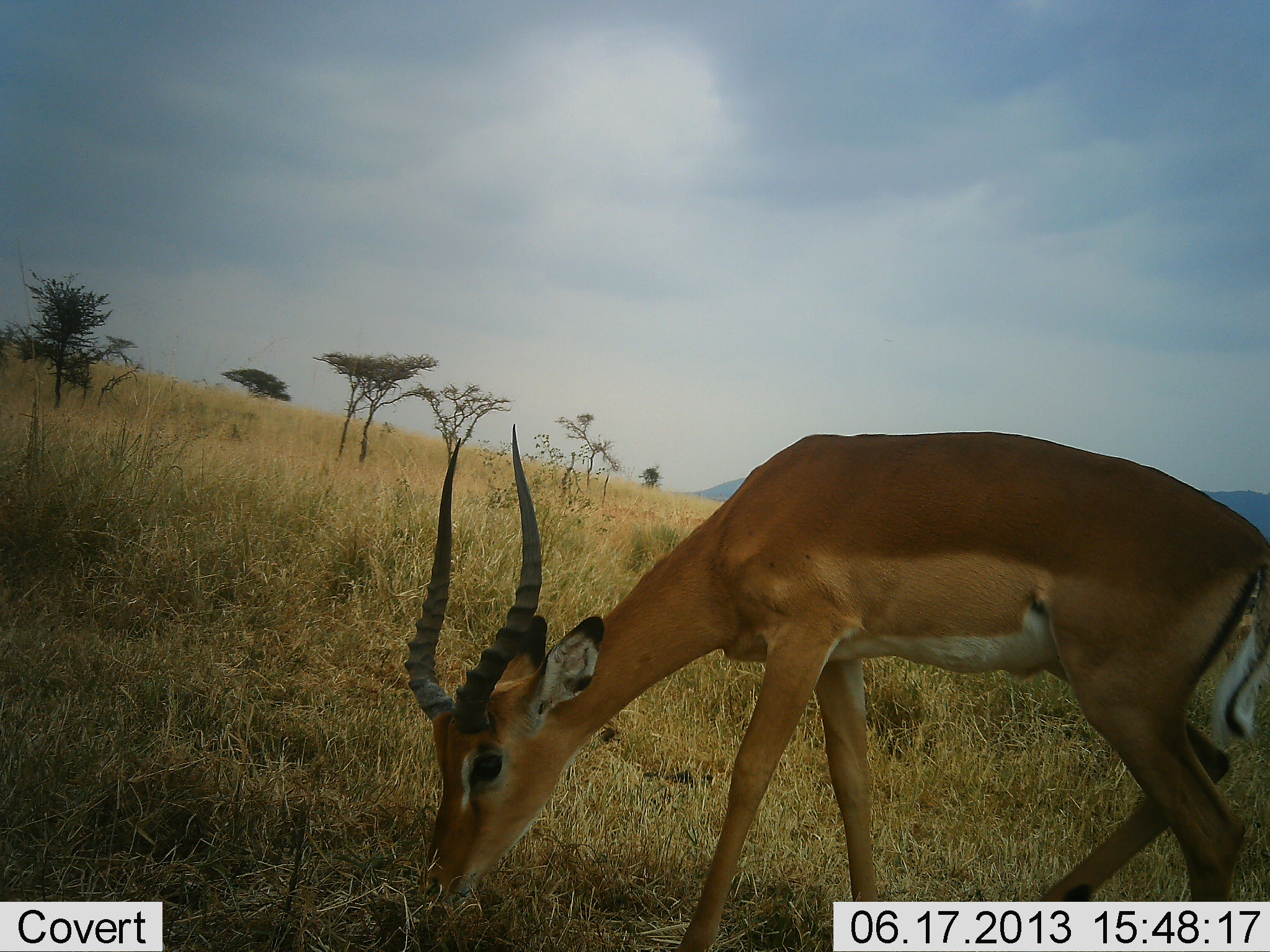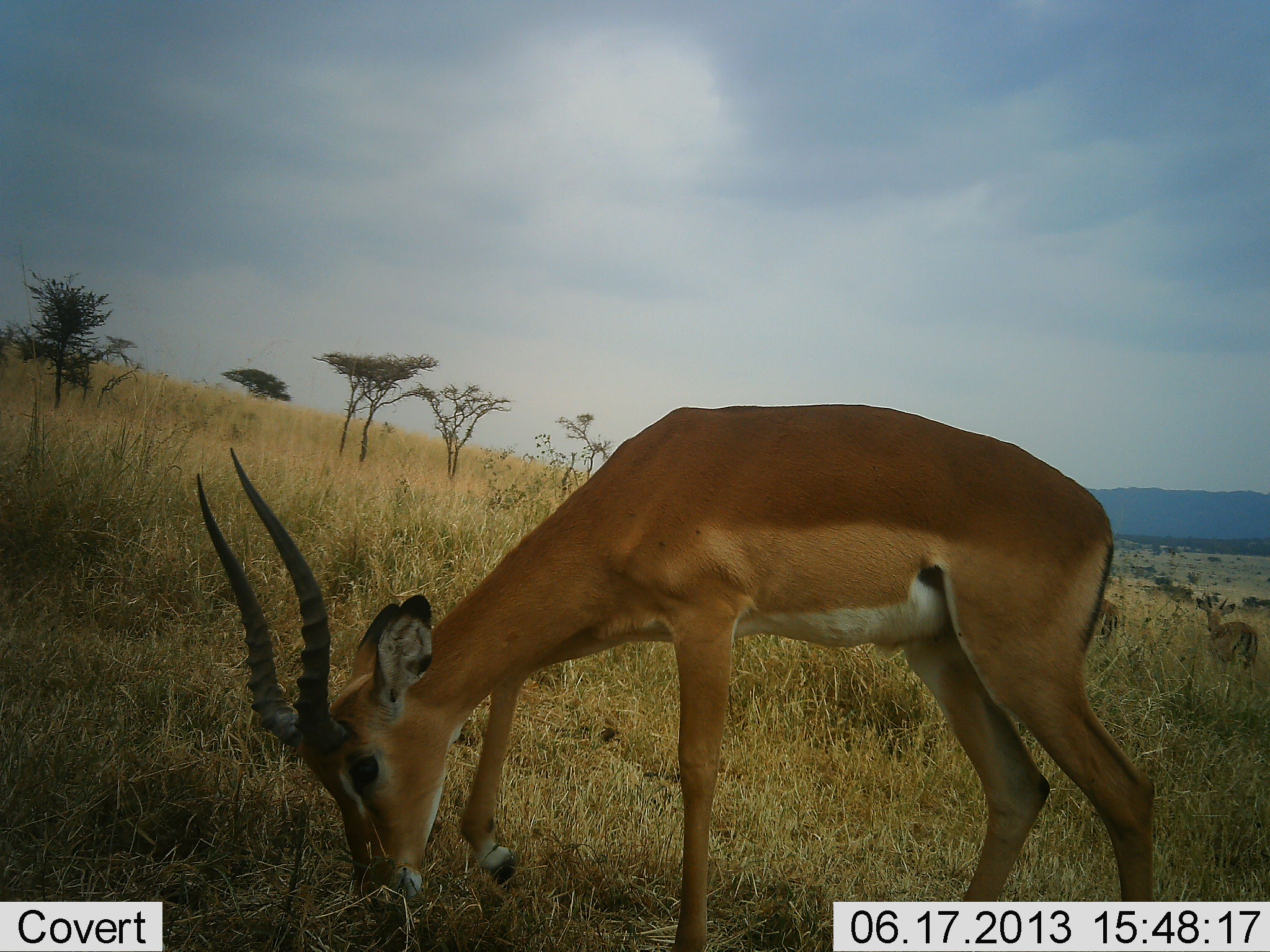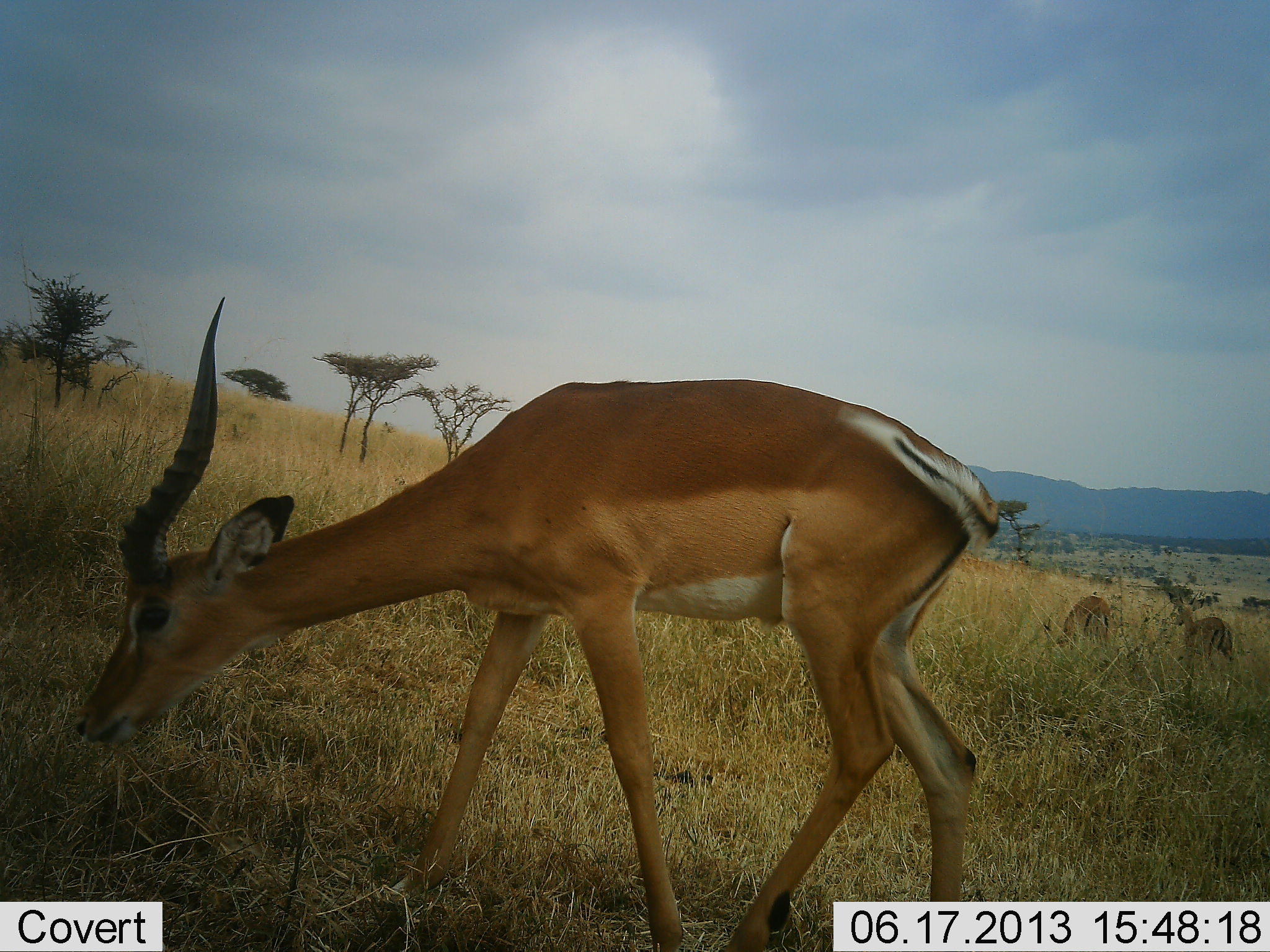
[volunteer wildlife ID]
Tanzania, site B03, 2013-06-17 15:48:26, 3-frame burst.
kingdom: Animalia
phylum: Chordata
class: Mammalia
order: Artiodactyla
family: Bovidae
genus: Aepyceros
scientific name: Aepyceros melampus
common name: impala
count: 3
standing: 25%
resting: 0%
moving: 25%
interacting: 0%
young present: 0%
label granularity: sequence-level